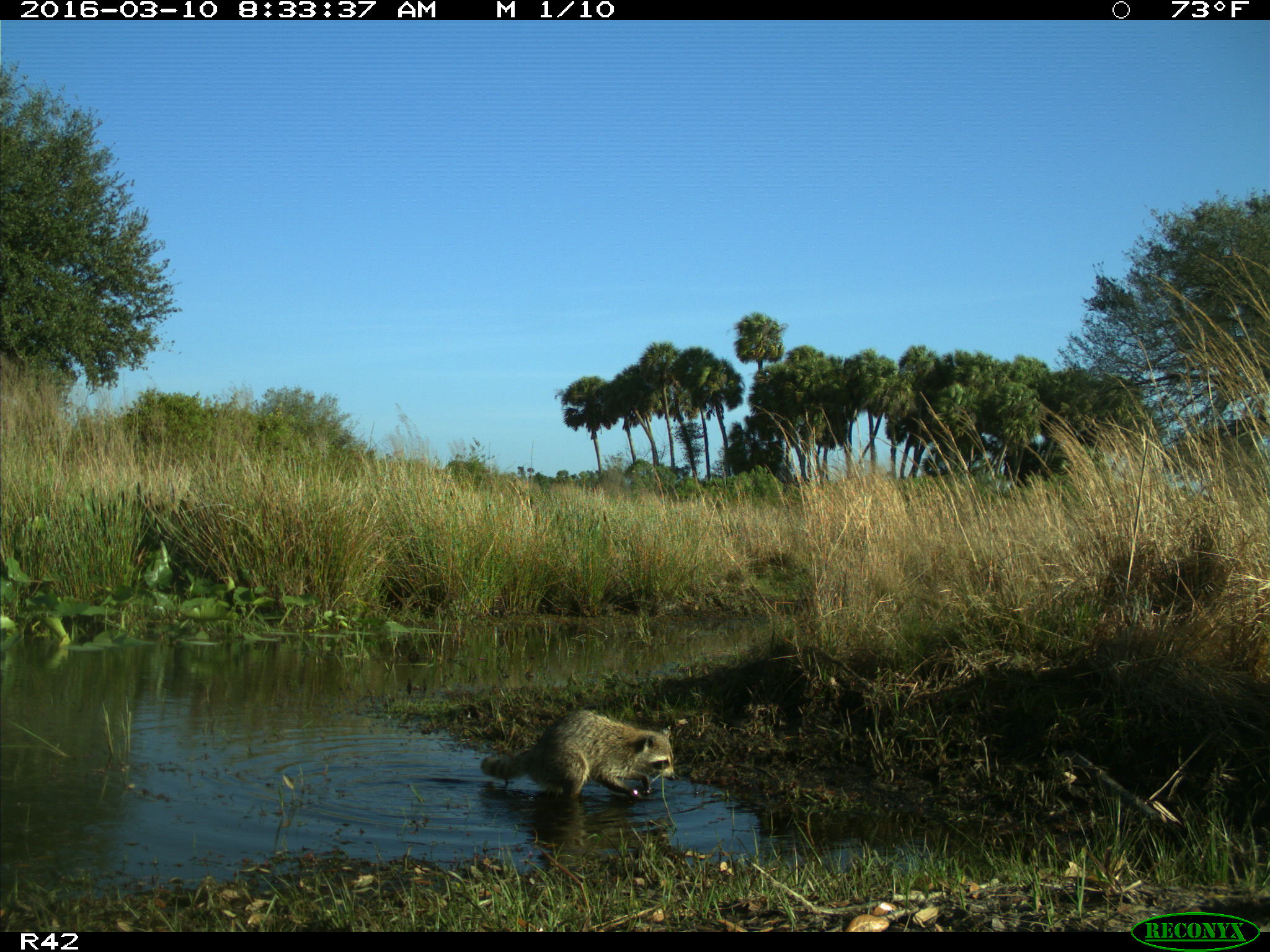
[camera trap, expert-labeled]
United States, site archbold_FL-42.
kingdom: Animalia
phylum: Chordata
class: Mammalia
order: Carnivora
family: Procyonidae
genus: Procyon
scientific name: Procyon lotor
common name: common raccoon